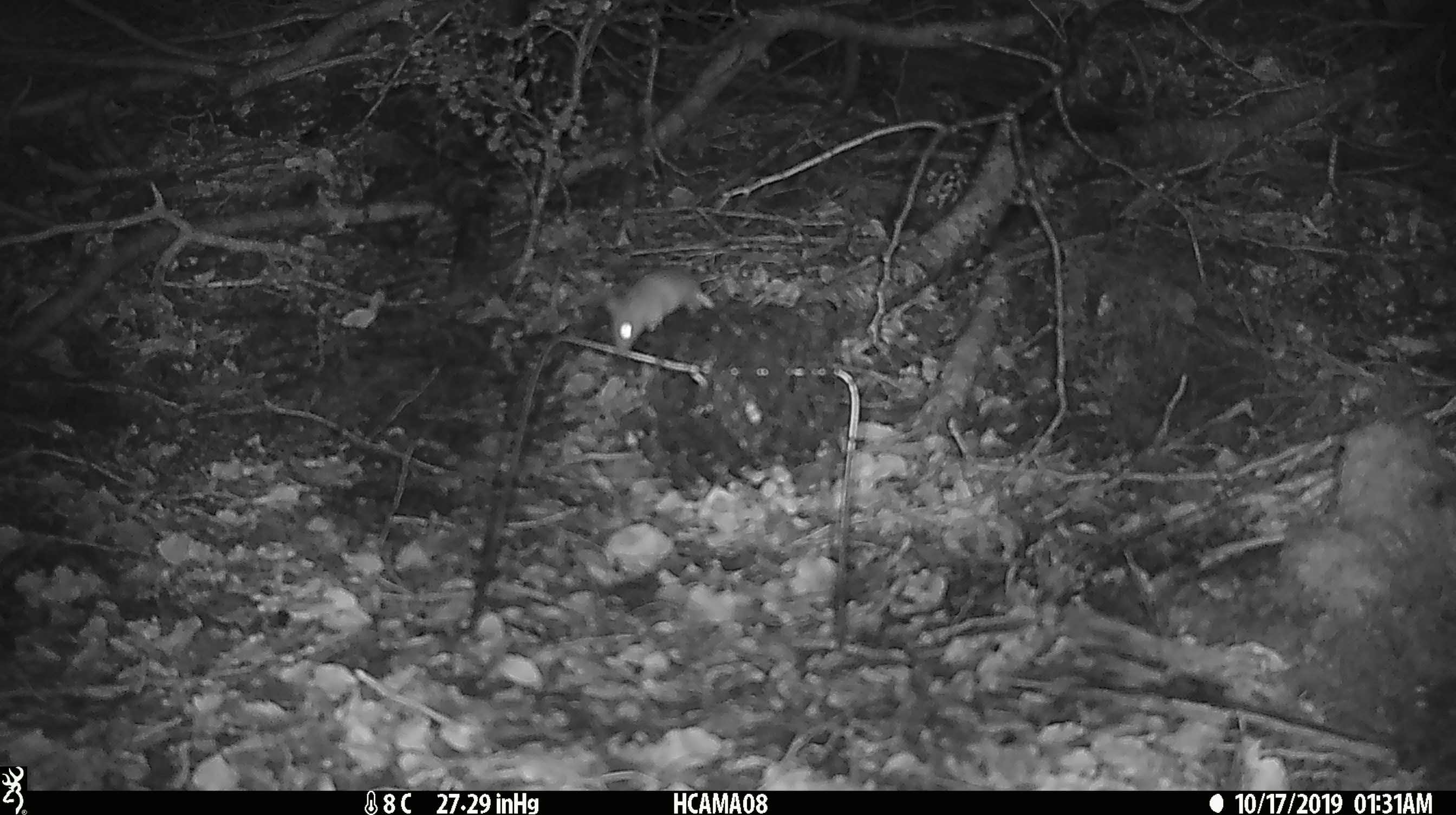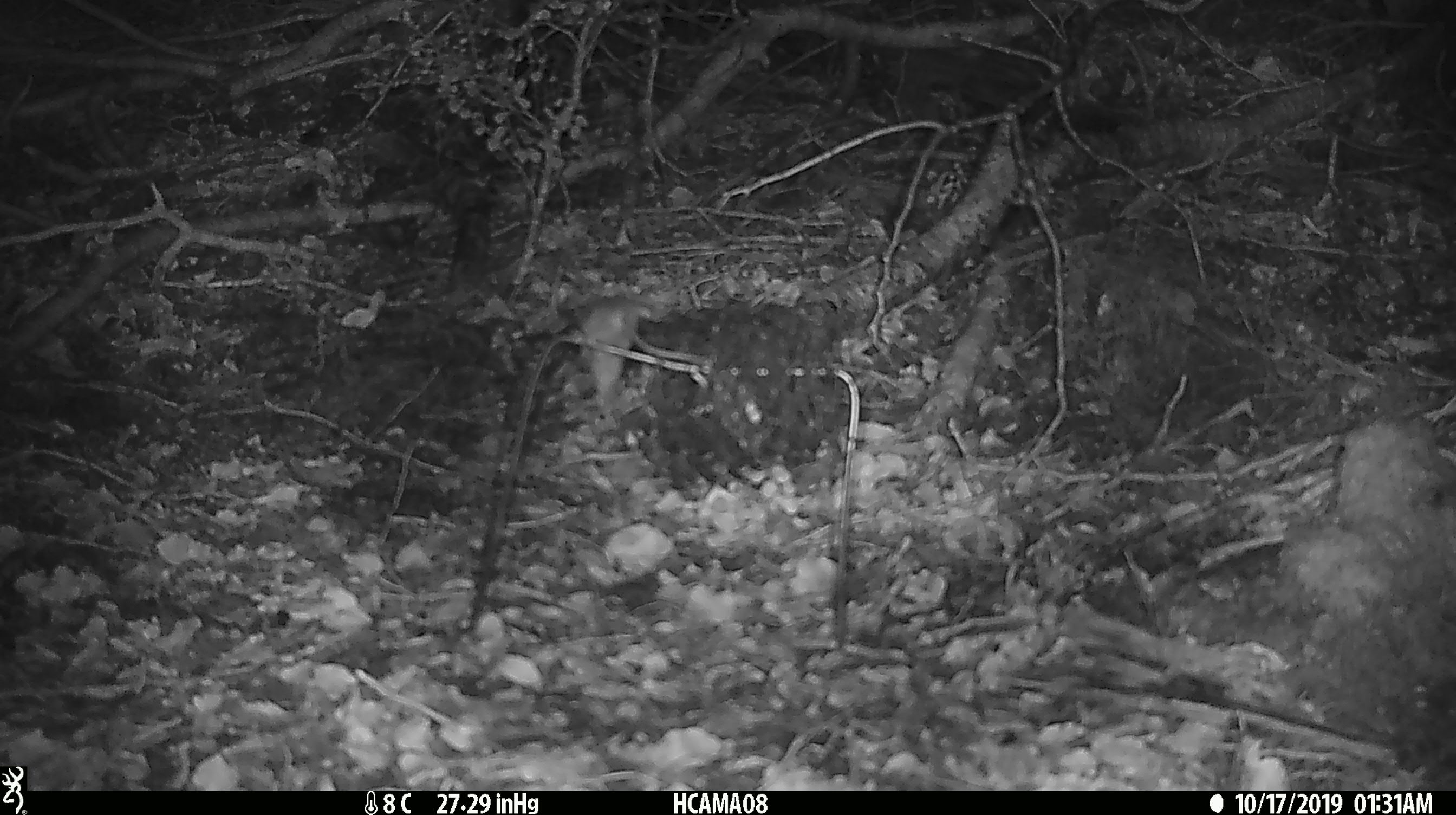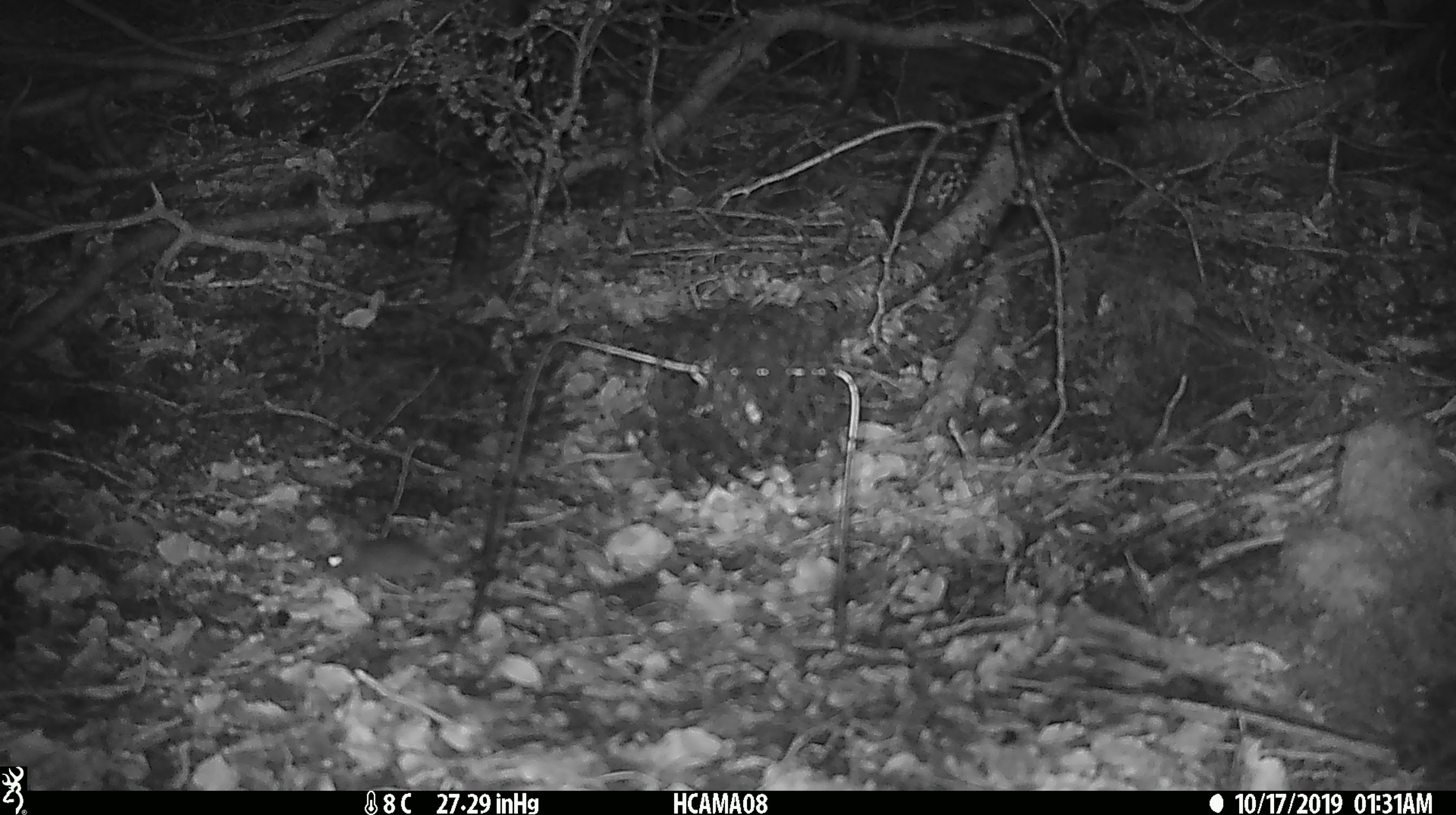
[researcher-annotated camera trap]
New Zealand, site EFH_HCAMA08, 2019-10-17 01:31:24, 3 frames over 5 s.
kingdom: Animalia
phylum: Chordata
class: Mammalia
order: Rodentia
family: Muridae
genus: Mus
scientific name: Mus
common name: mouse